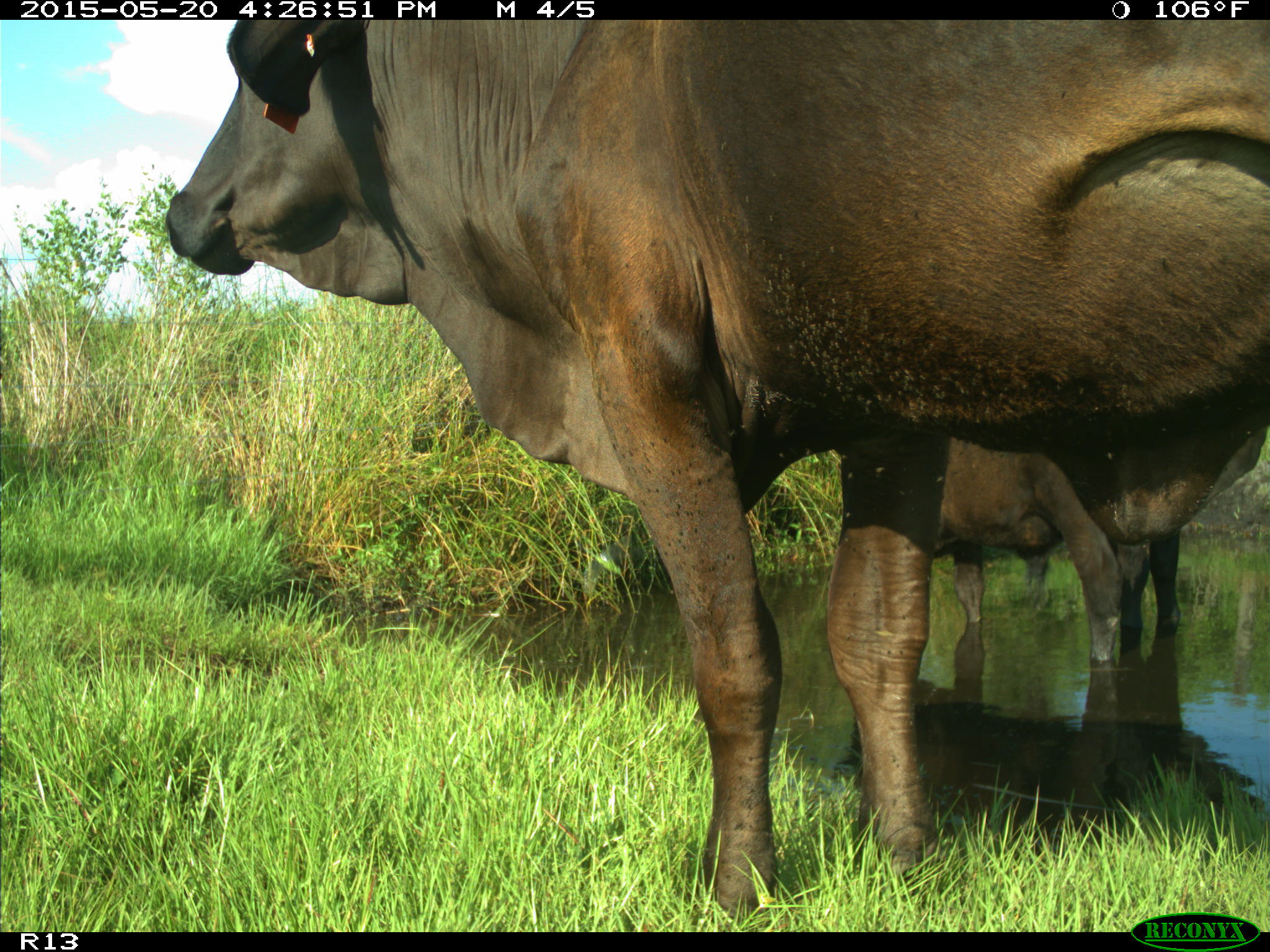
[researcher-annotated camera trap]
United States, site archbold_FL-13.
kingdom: Animalia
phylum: Chordata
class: Mammalia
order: Artiodactyla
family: Bovidae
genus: Bos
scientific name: Bos taurus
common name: domestic cow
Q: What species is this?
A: Bos taurus (domestic cow).